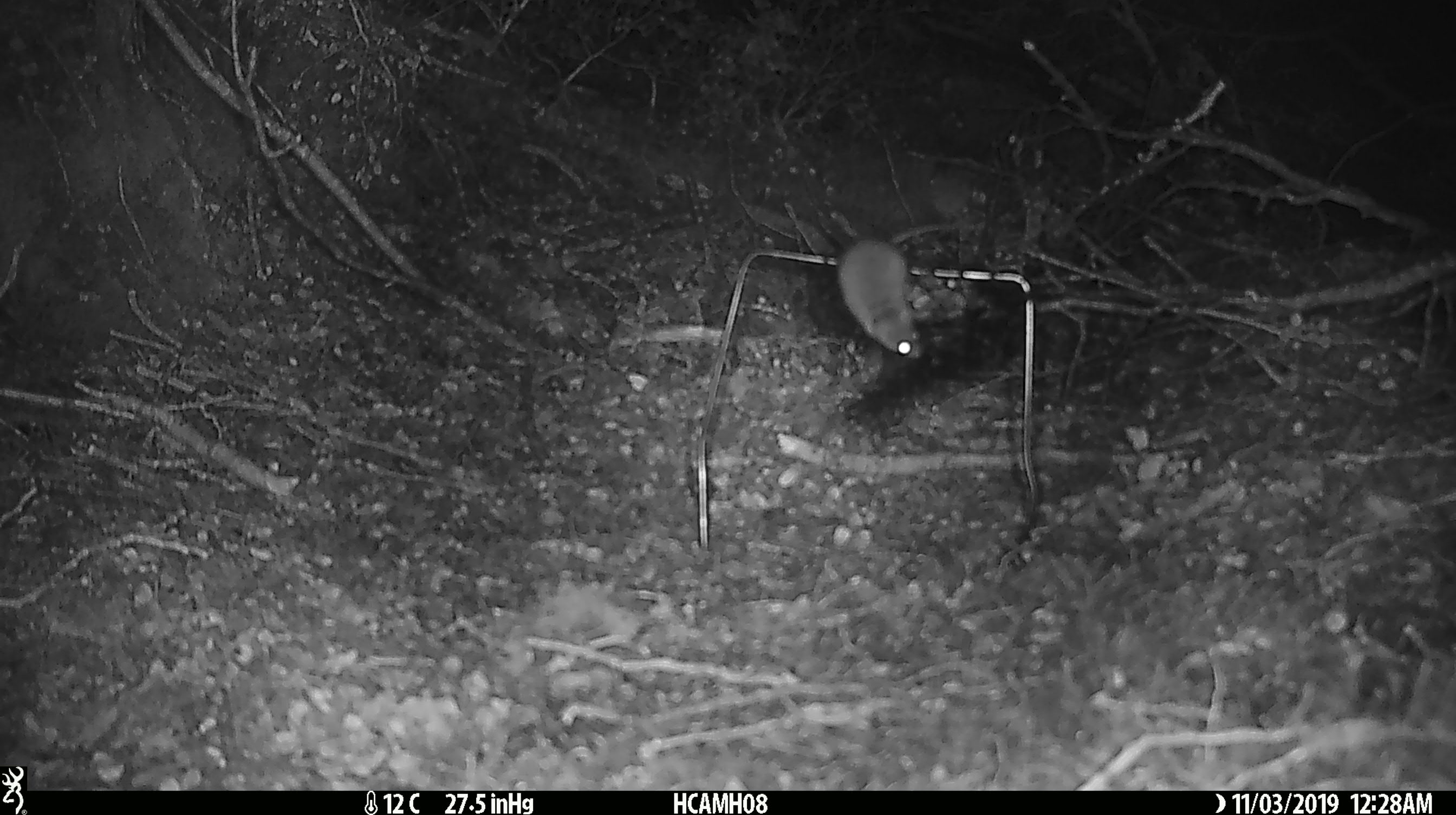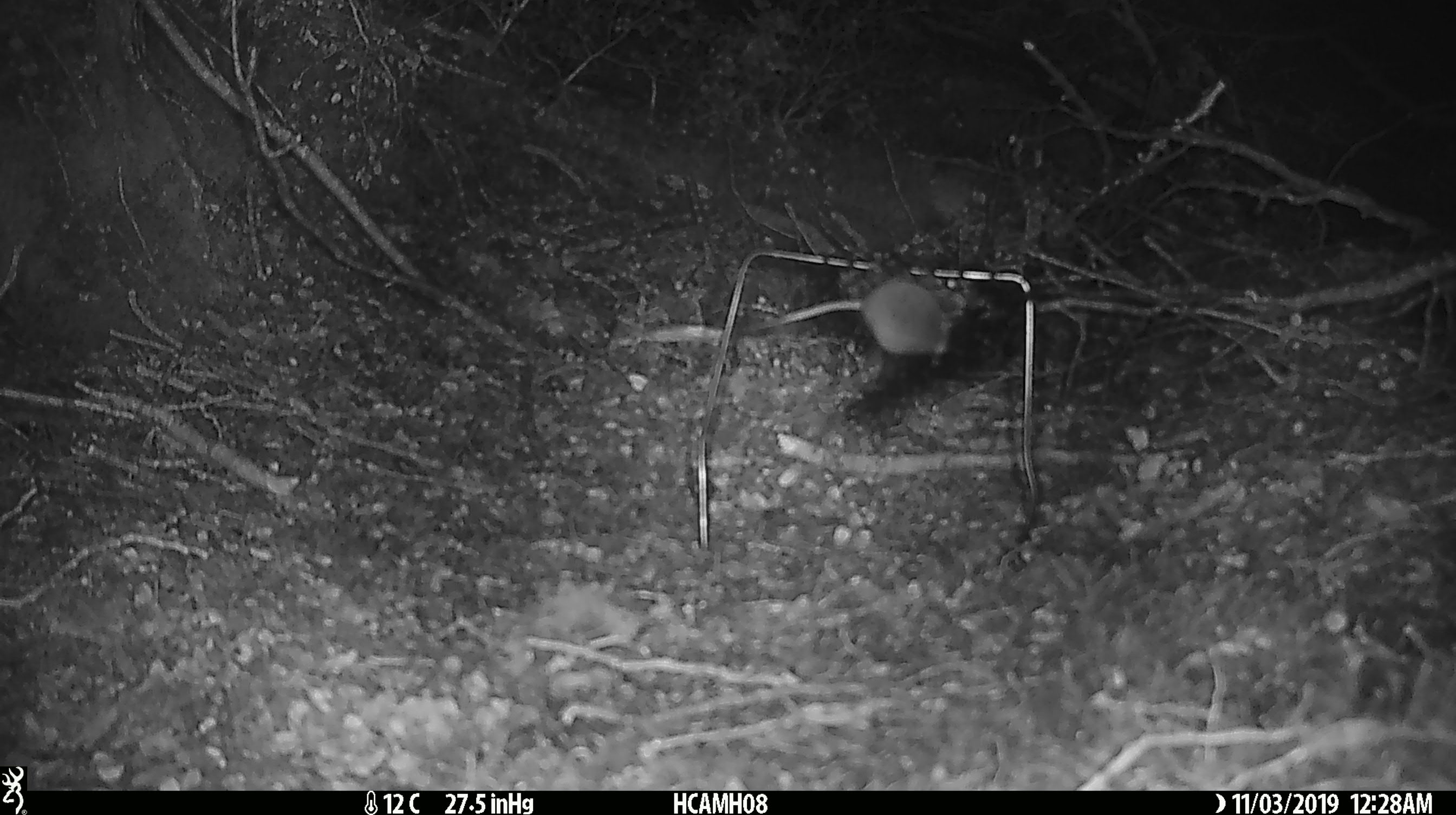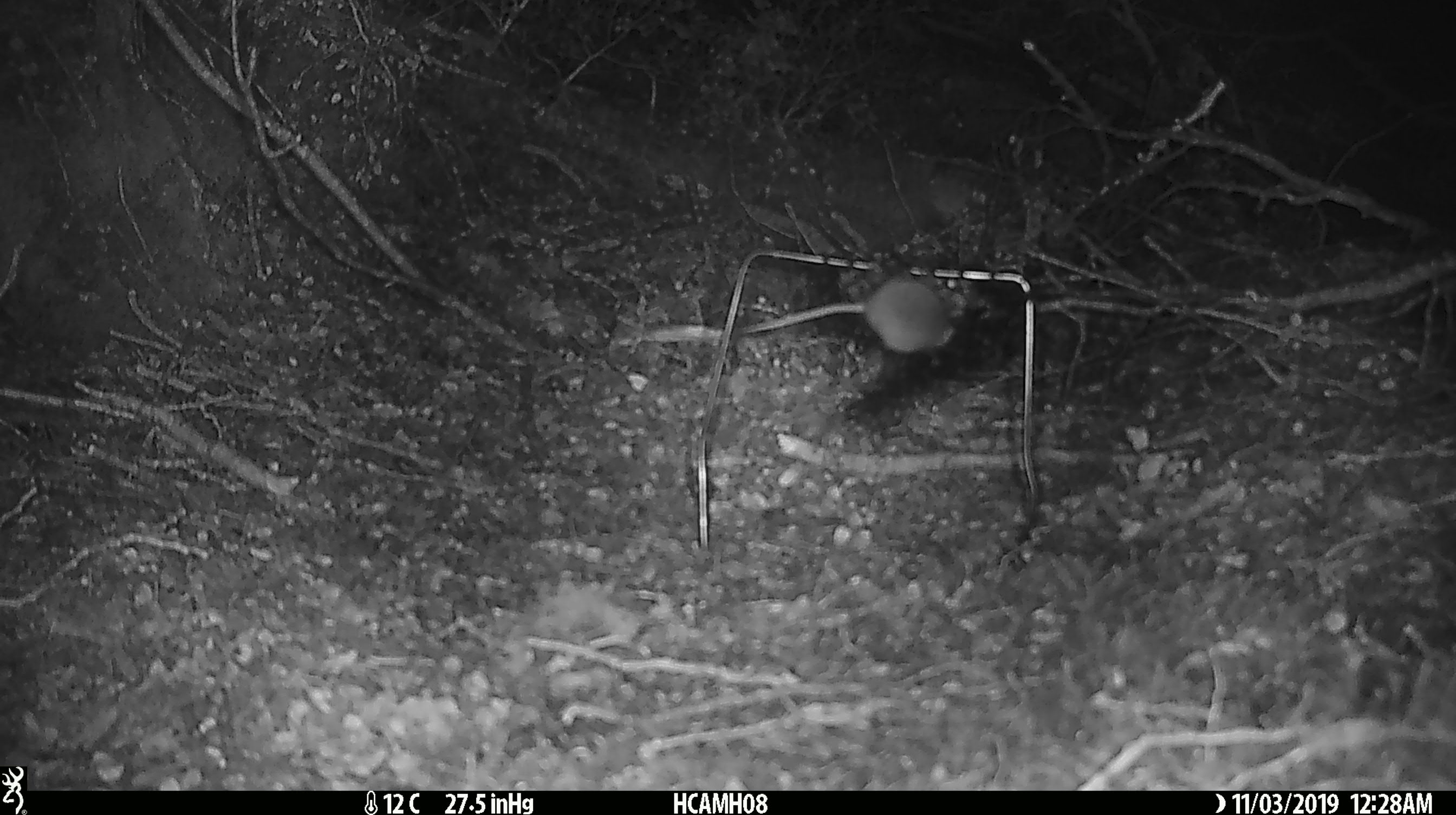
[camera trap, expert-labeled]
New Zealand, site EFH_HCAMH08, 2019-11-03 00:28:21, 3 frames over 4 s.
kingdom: Animalia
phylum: Chordata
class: Mammalia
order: Rodentia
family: Muridae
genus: Mus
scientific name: Mus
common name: mouse